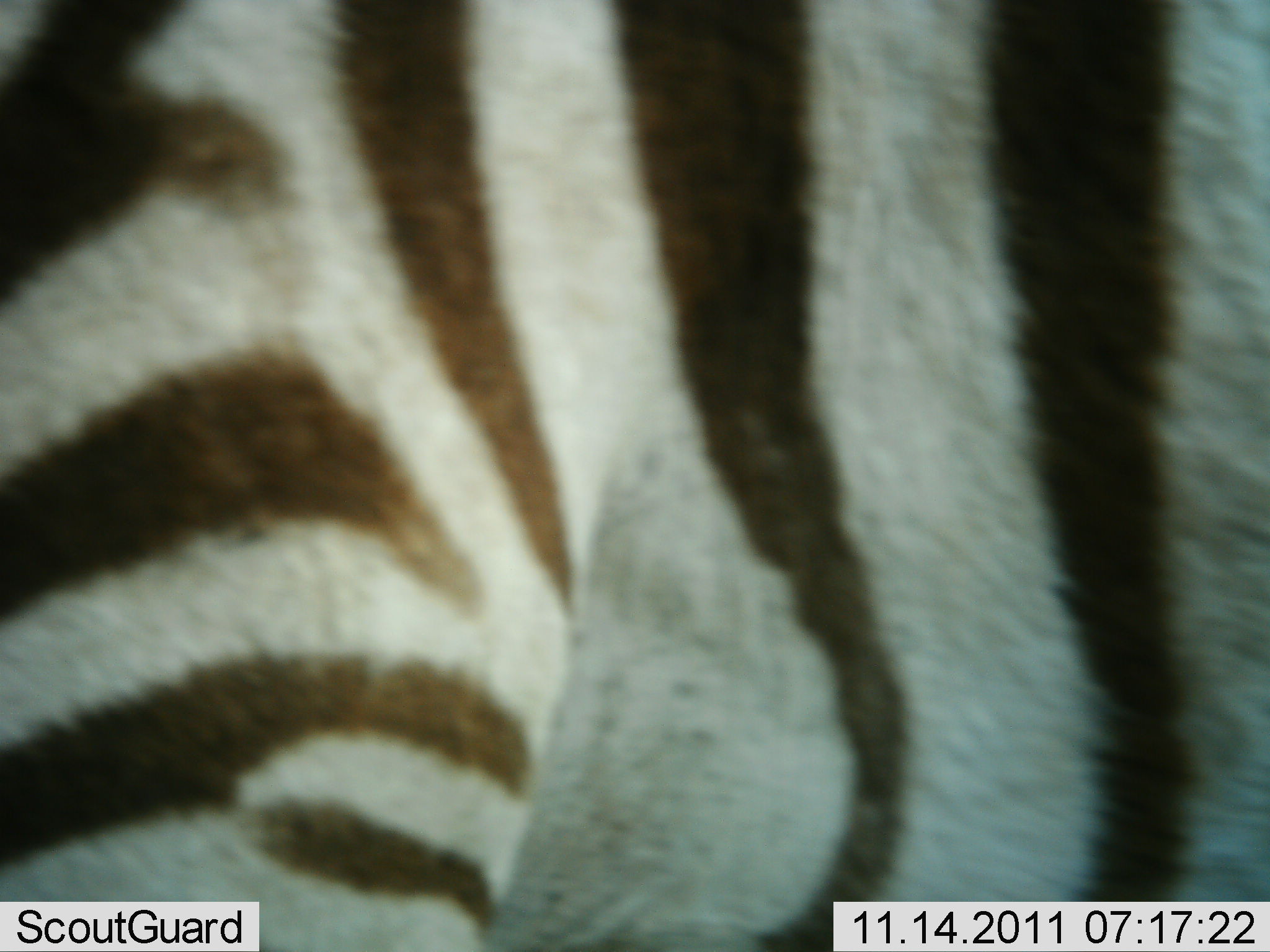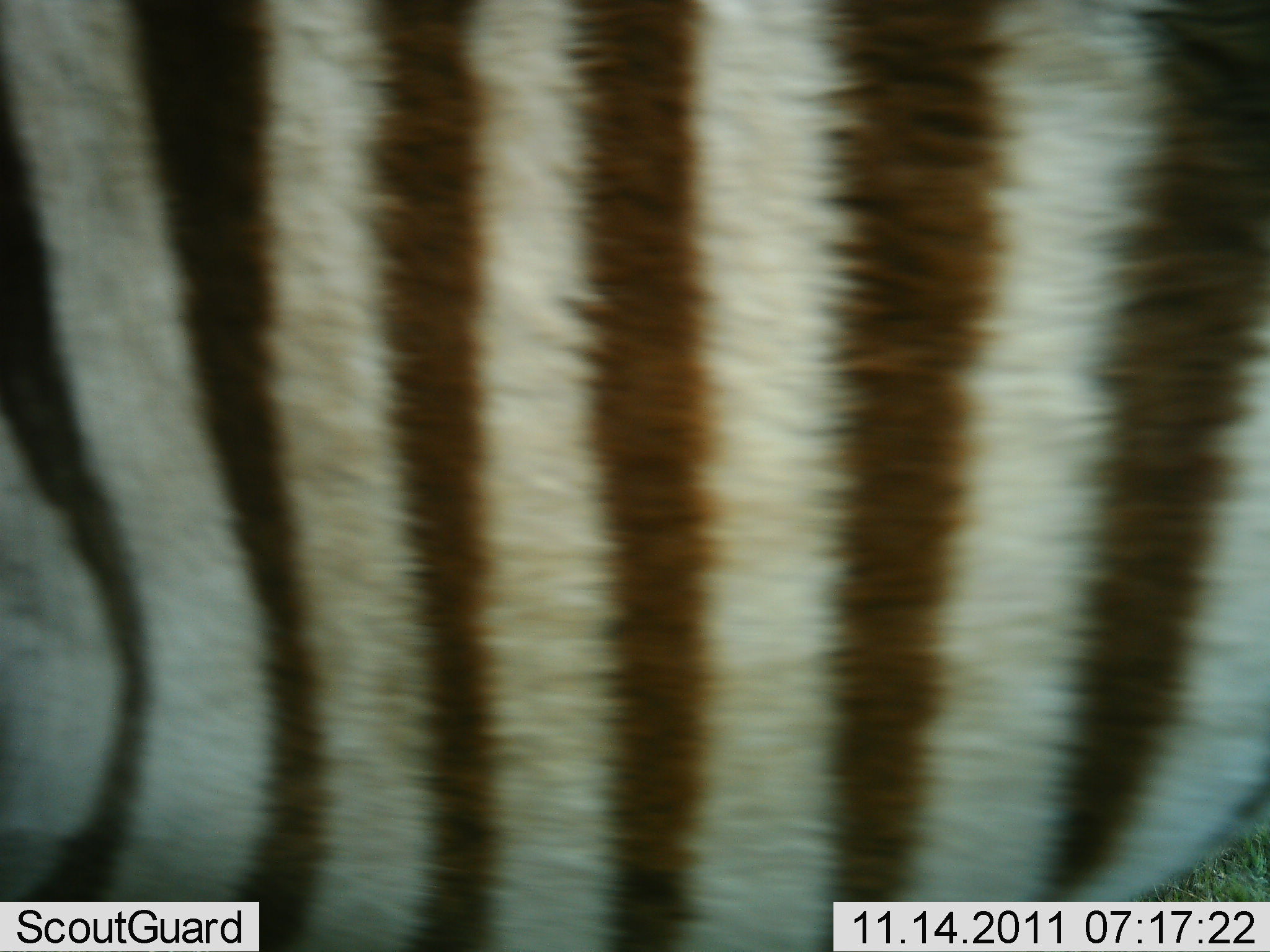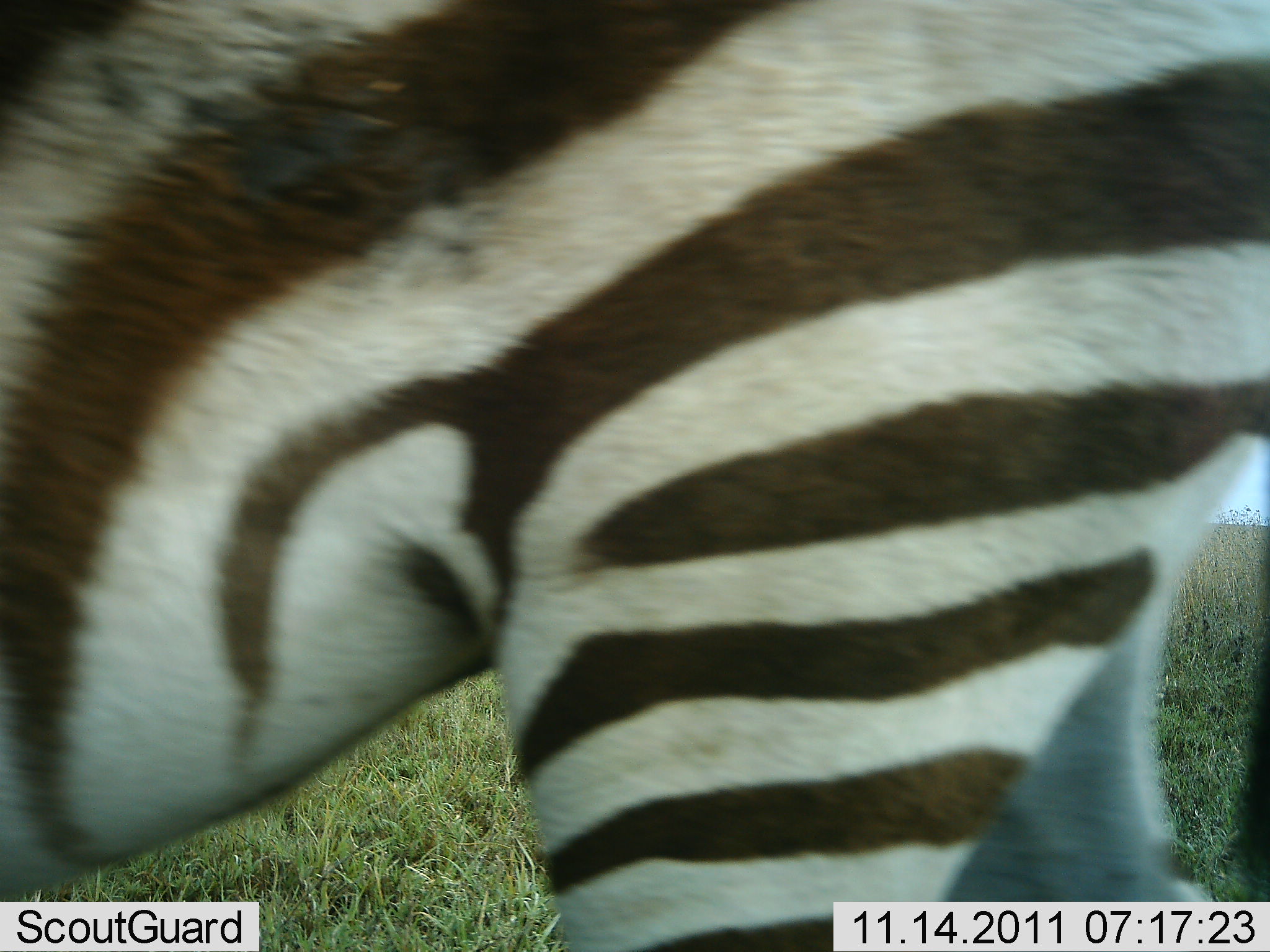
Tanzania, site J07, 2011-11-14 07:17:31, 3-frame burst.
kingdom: Animalia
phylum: Chordata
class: Mammalia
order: Perissodactyla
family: Equidae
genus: Equus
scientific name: Equus quagga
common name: plains zebra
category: zebra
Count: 1.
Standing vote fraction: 38%.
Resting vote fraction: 0%.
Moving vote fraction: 62%.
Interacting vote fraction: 0%.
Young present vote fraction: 0%.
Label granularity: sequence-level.